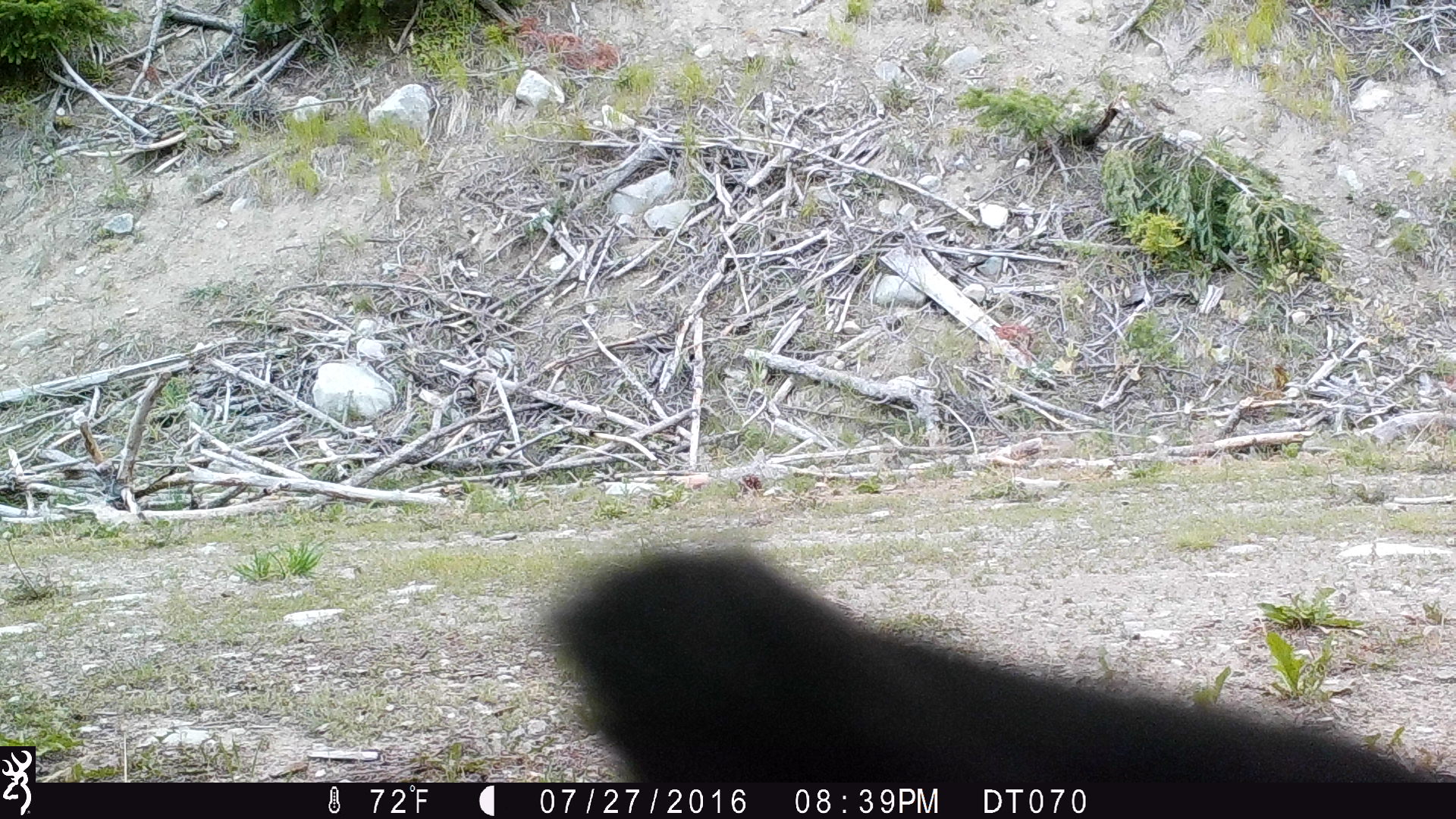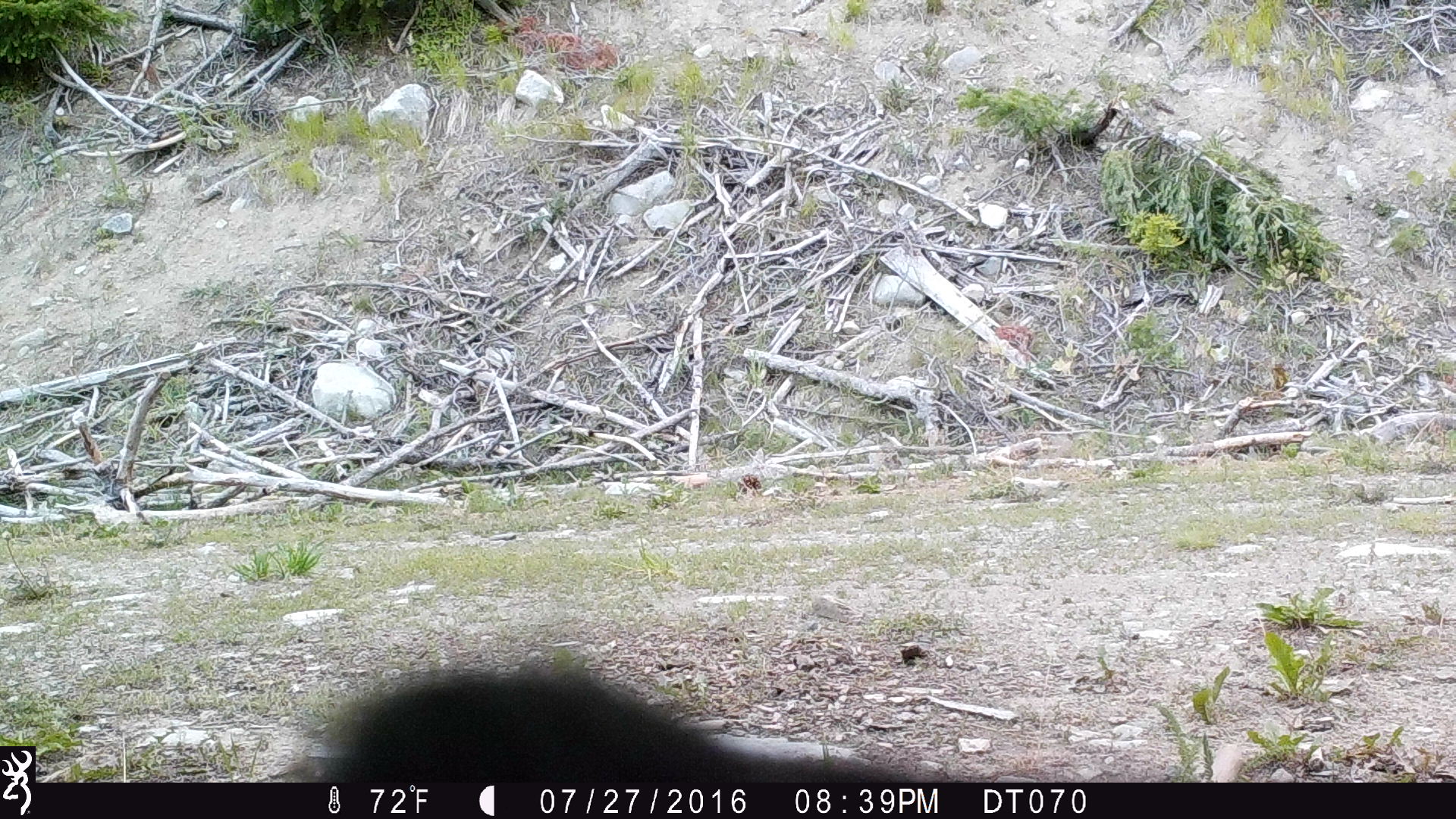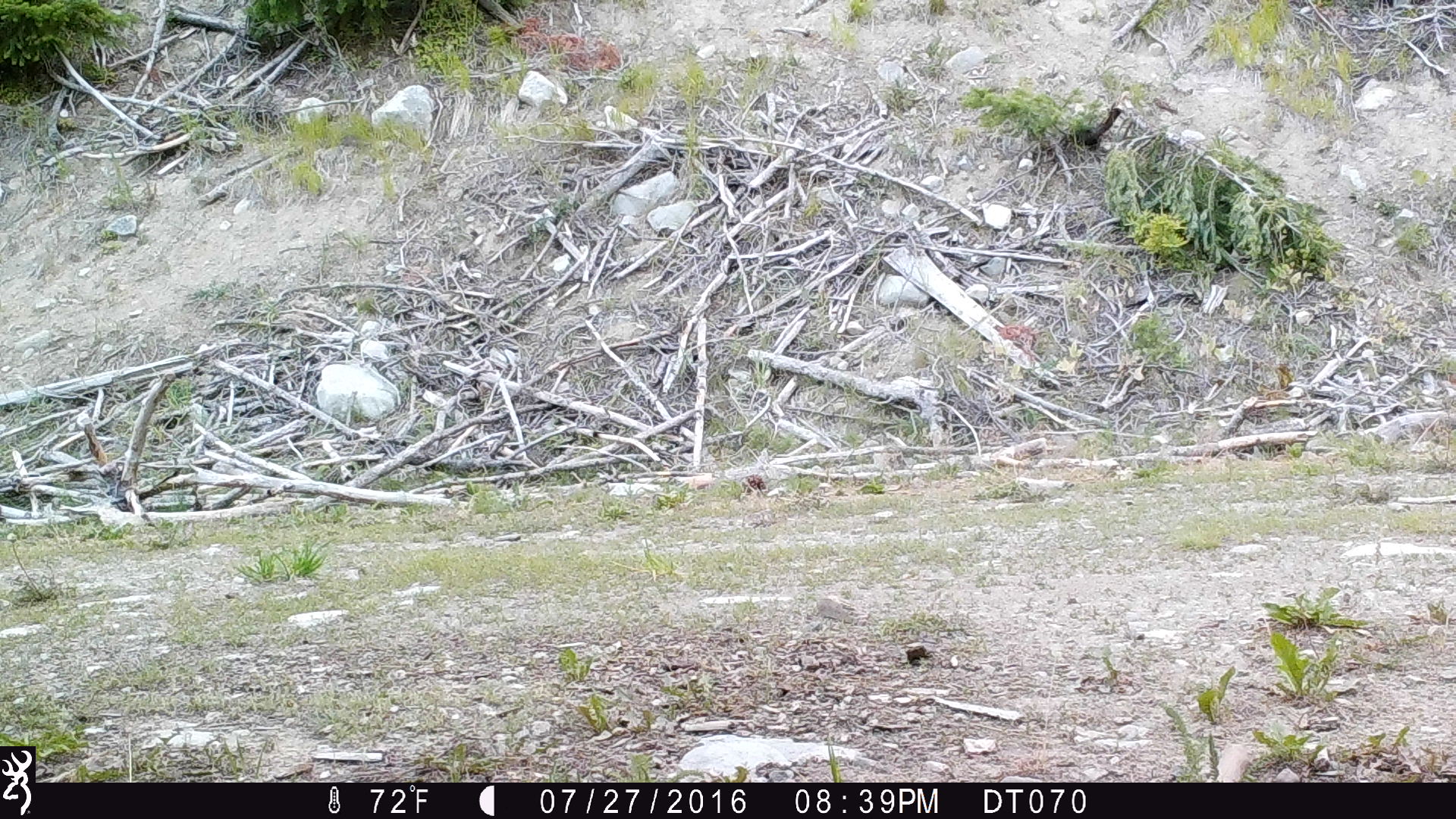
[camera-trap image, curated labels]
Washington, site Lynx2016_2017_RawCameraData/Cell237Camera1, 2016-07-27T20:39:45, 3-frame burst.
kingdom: Animalia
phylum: Chordata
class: Mammalia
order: Artiodactyla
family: Bovidae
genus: Bos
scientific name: Bos taurus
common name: domestic cattle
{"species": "domestic cattle (Bos taurus)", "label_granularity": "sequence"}